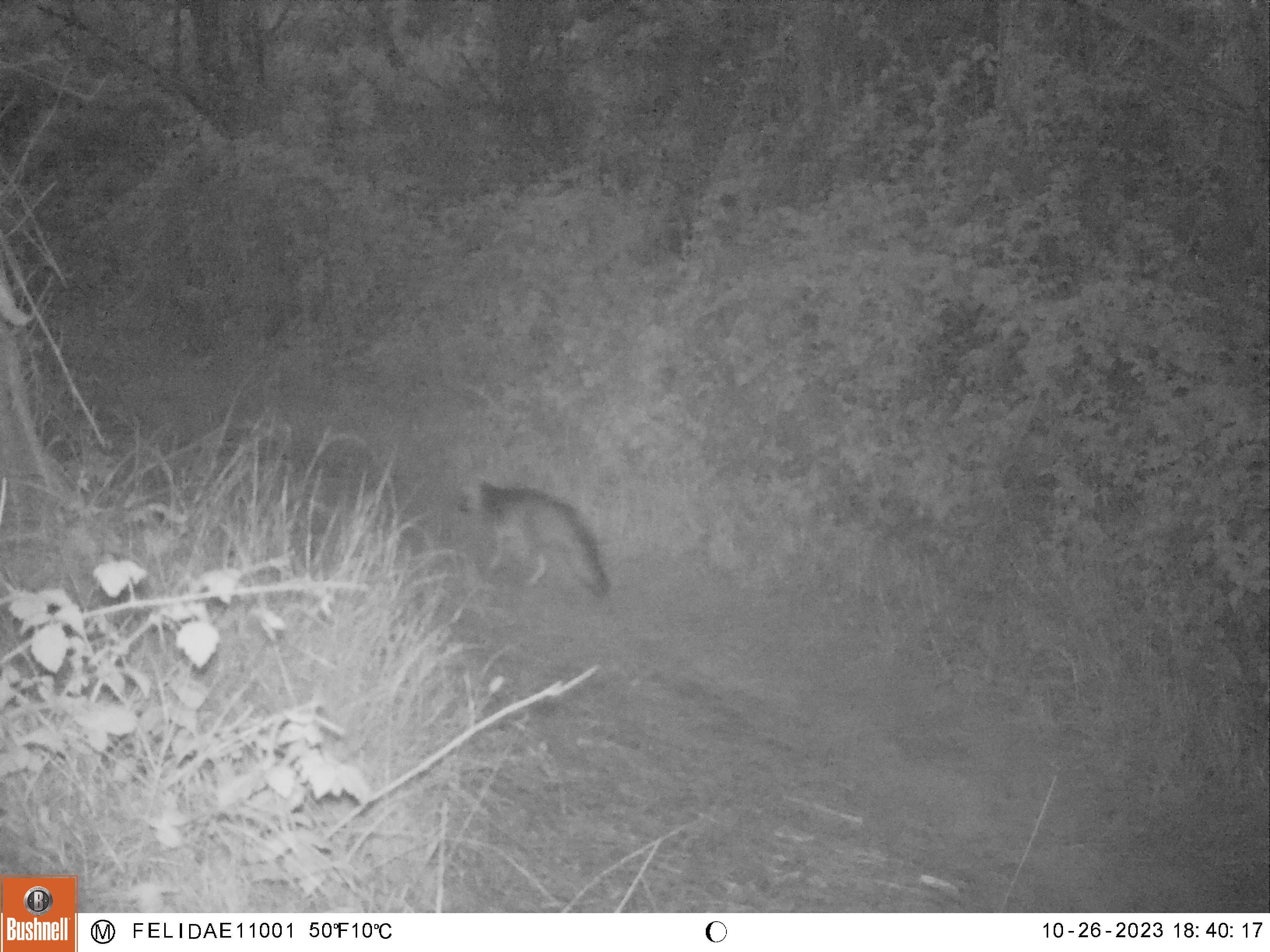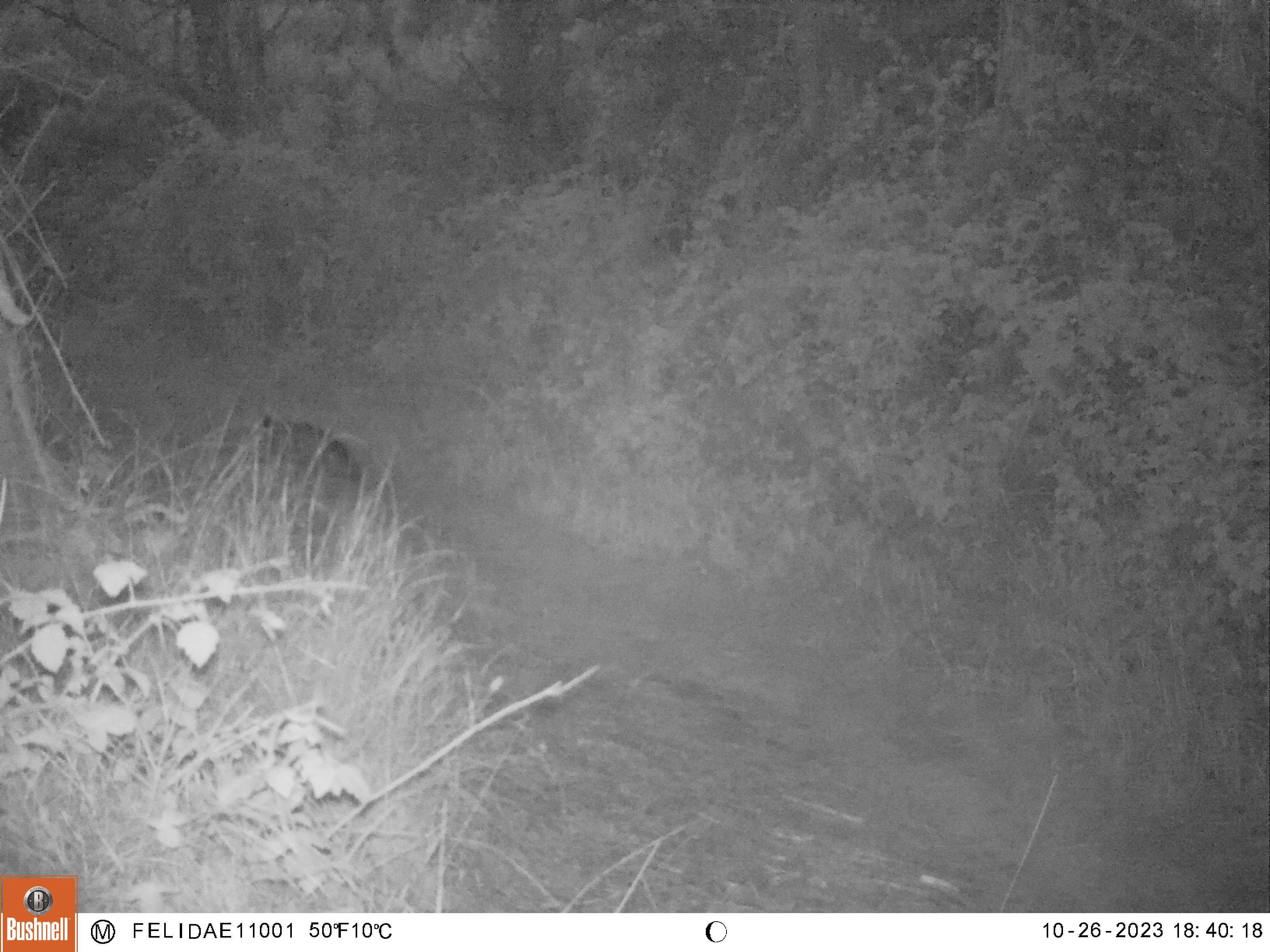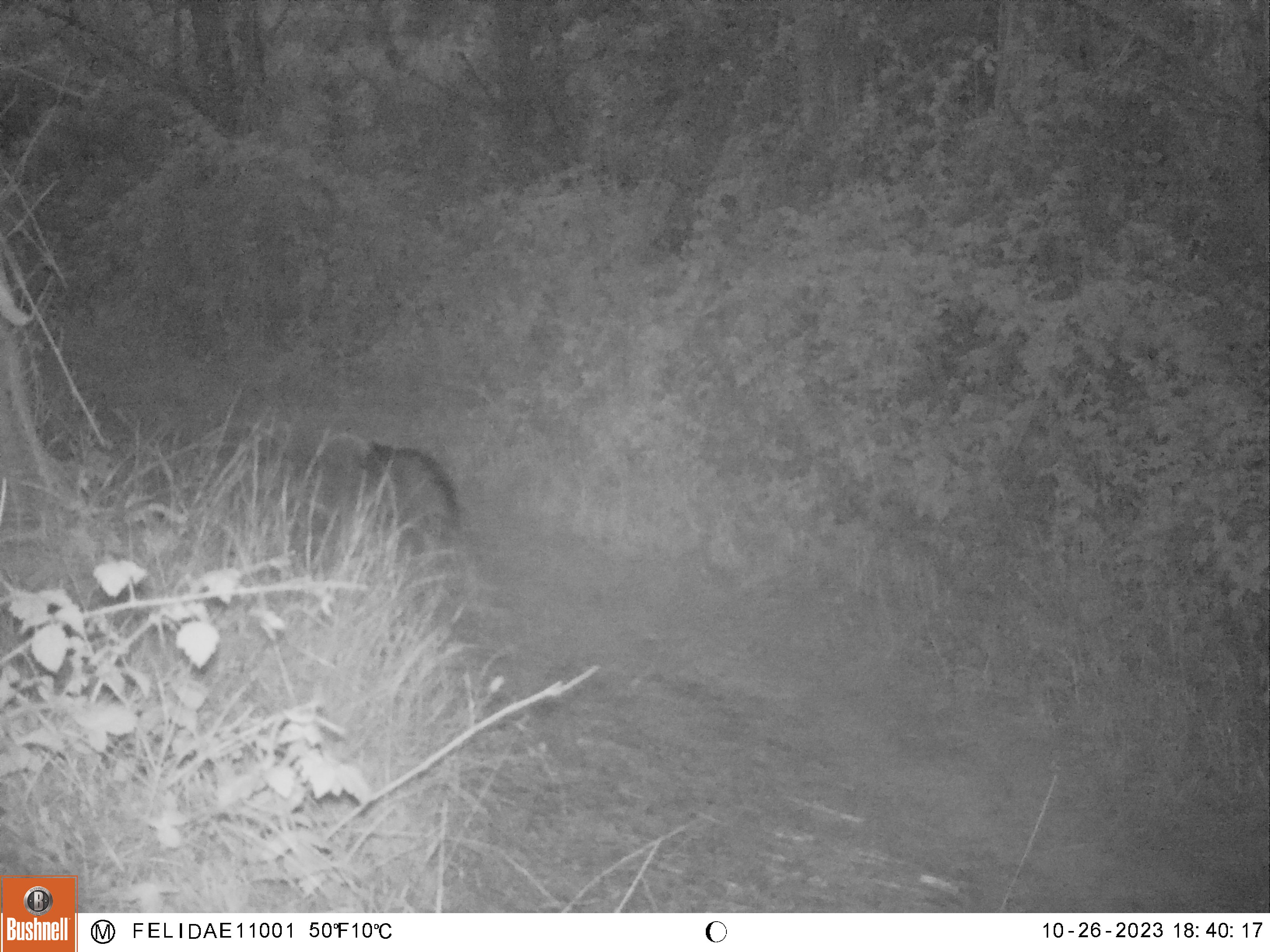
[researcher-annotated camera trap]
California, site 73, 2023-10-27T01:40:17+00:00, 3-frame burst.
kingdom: Animalia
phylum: Chordata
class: Mammalia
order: Carnivora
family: Canidae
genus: Urocyon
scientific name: Urocyon cinereoargenteus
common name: gray fox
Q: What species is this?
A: Gray fox (Urocyon cinereoargenteus).